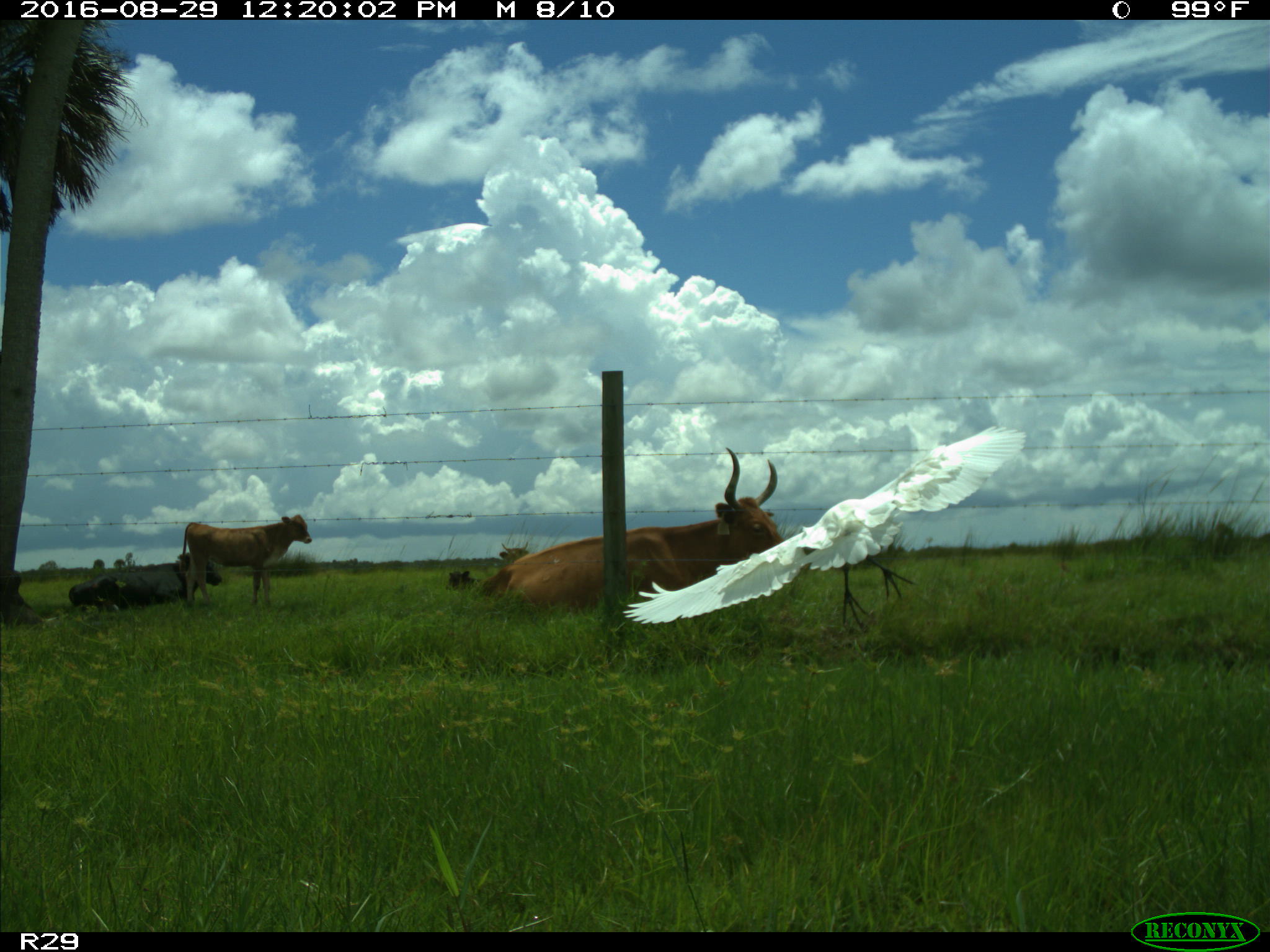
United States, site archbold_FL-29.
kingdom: Animalia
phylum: Chordata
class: Mammalia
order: Artiodactyla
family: Bovidae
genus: Bos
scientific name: Bos taurus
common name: domestic cow